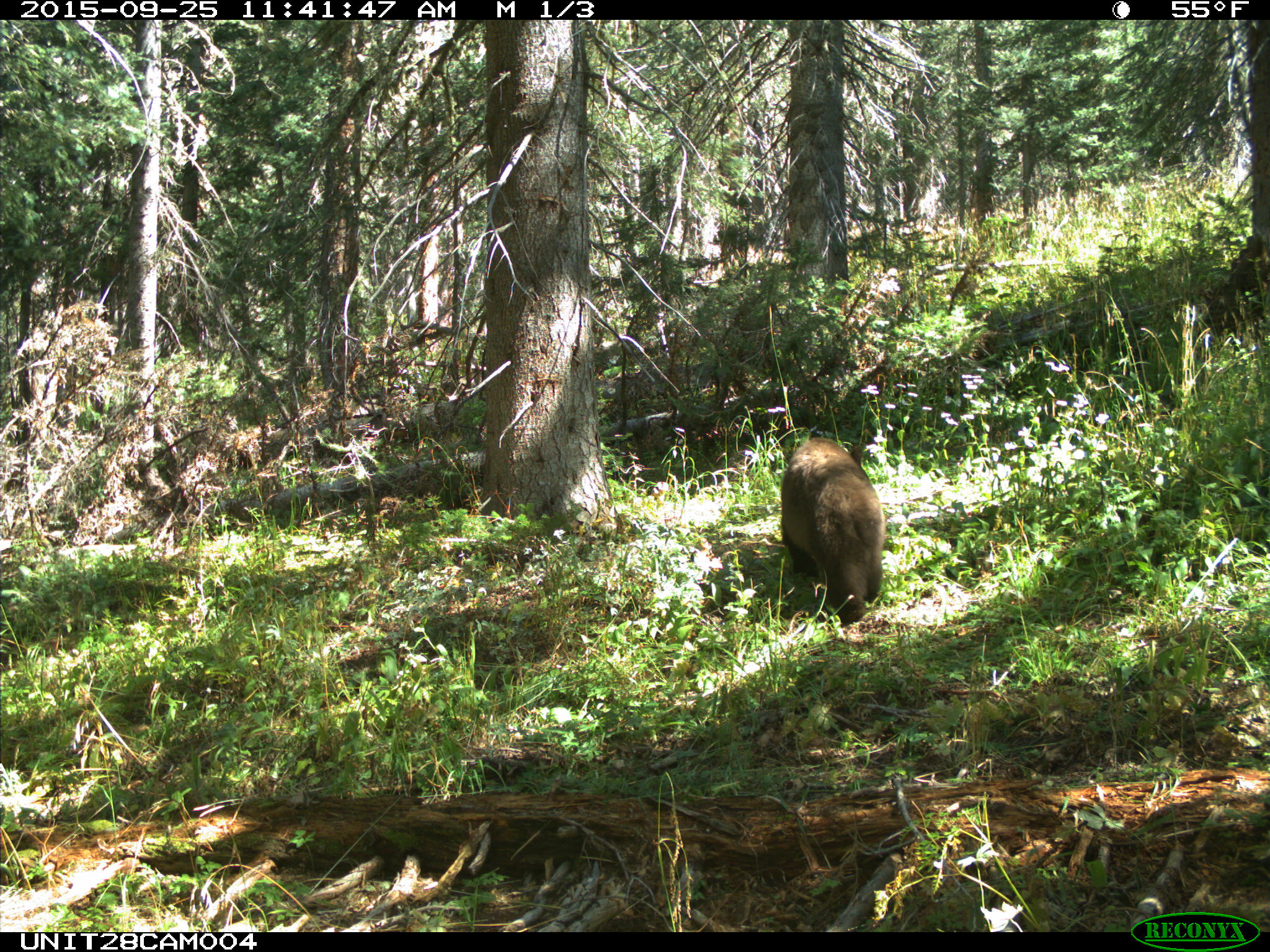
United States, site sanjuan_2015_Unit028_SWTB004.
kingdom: Animalia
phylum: Chordata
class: Mammalia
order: Carnivora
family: Ursidae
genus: Ursus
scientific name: Ursus americanus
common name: american black bear